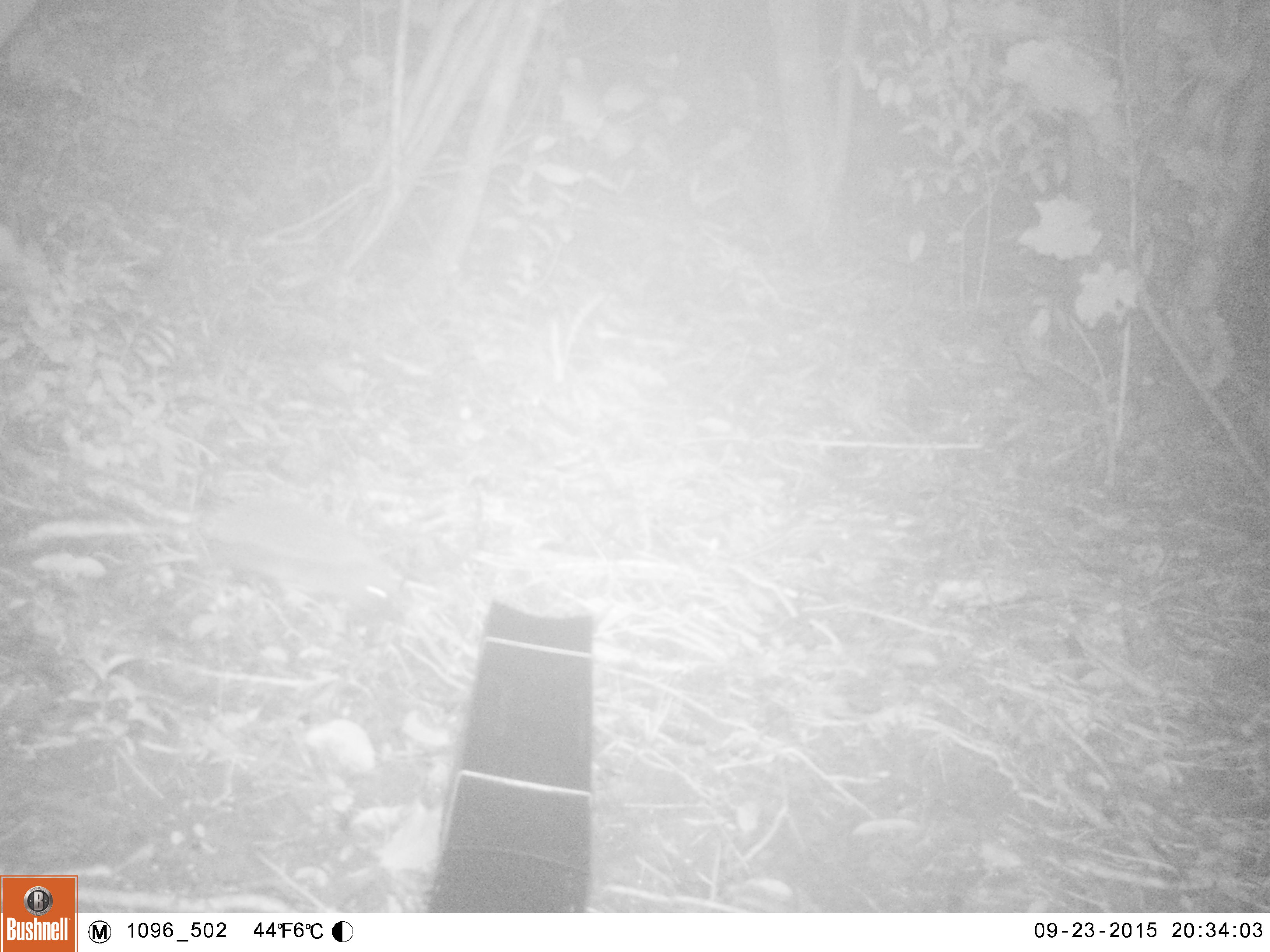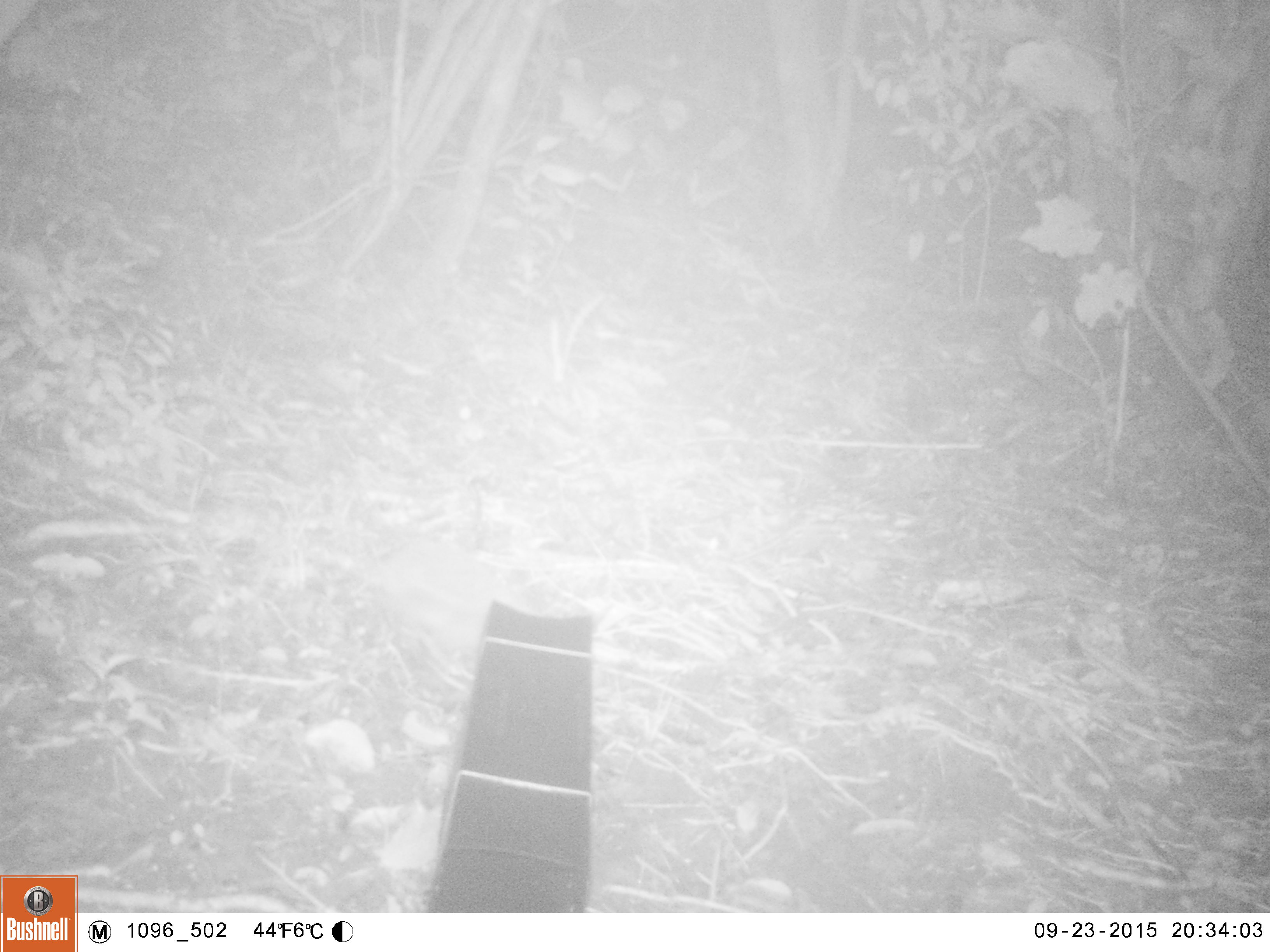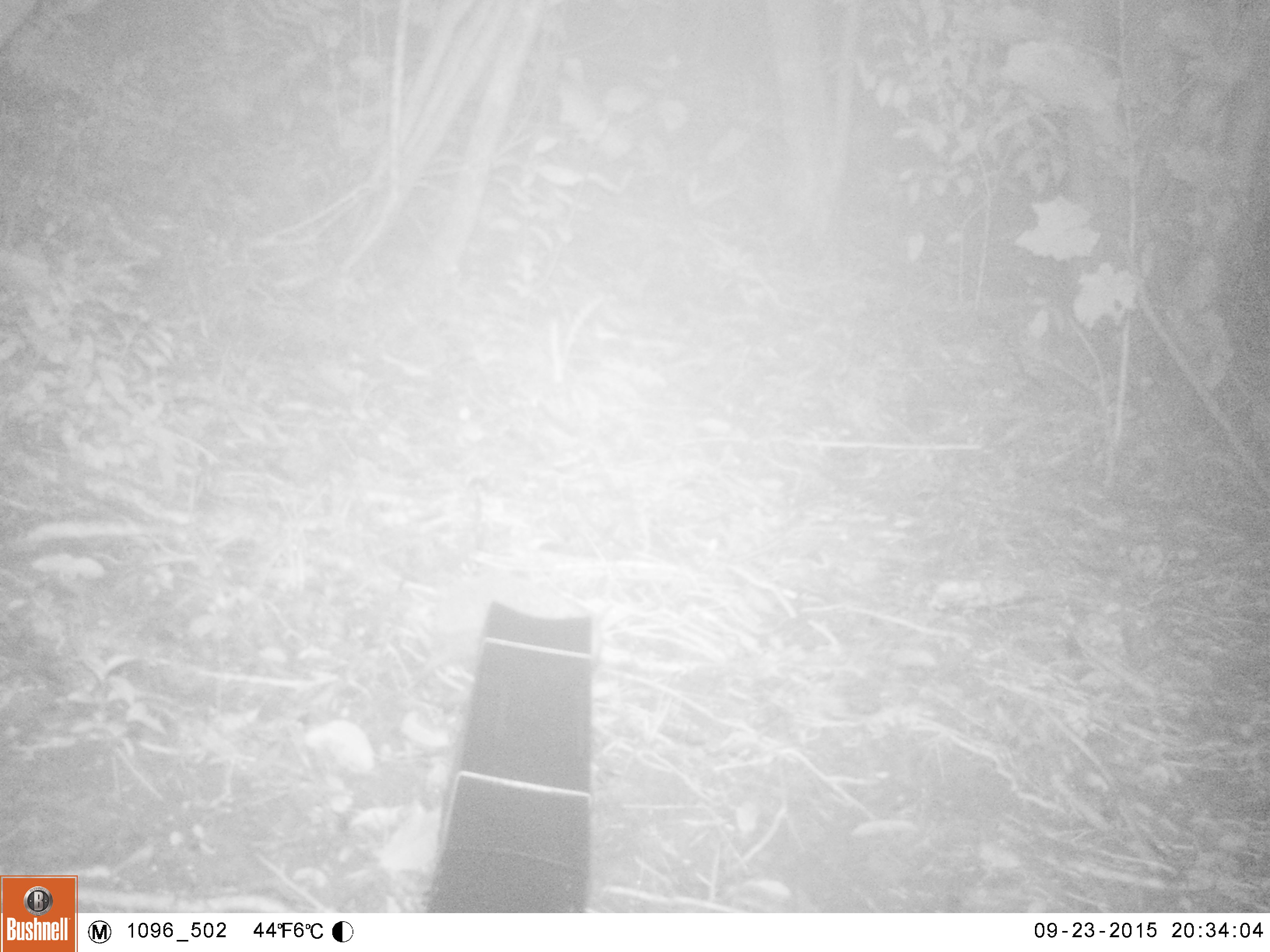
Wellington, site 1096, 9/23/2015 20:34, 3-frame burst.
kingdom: Animalia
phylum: Chordata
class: Mammalia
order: Eulipotyphla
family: Erinaceidae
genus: Erinaceus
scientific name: Erinaceus europaeus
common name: hedgehog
Hedgehog (Erinaceus europaeus).